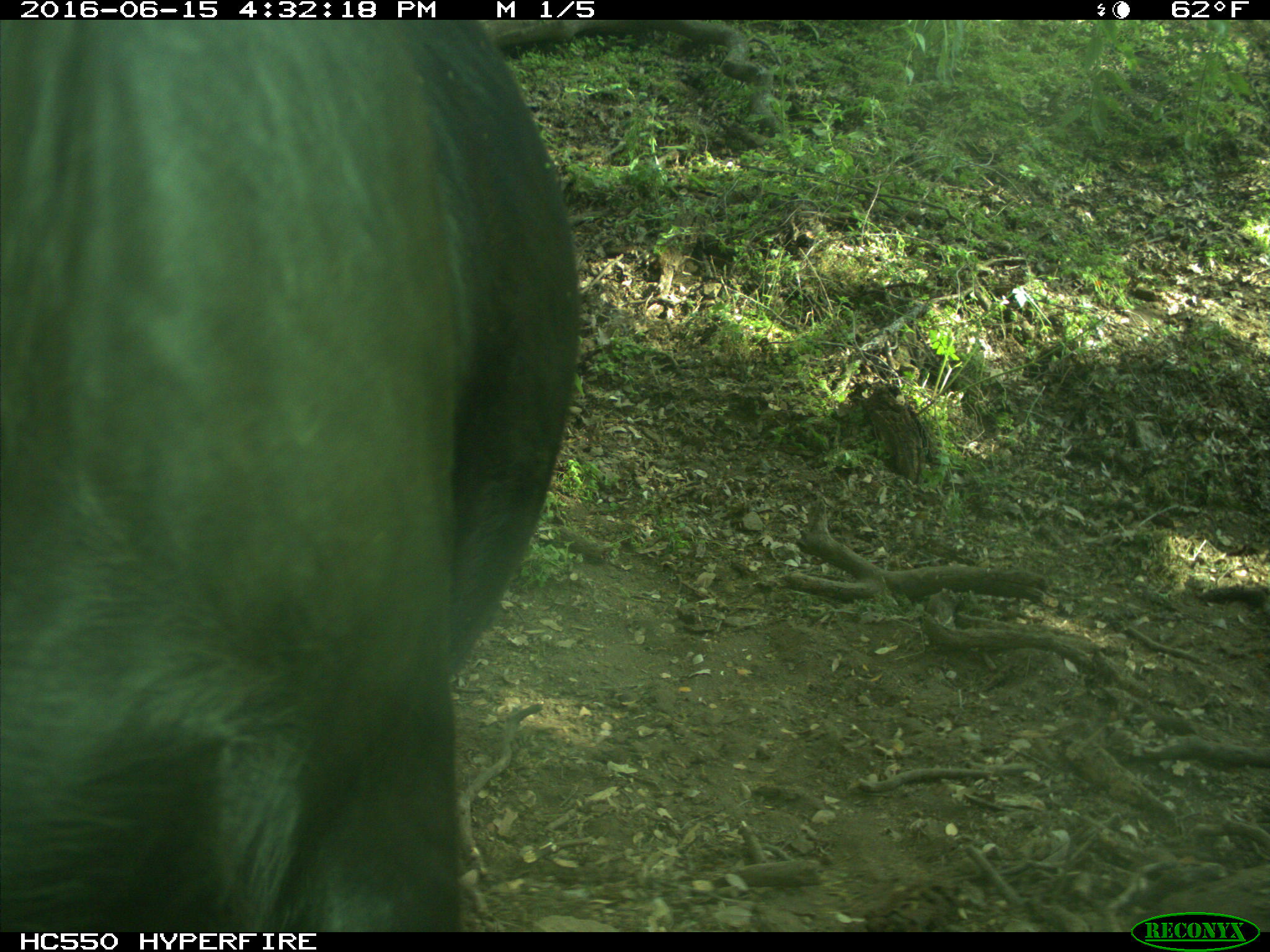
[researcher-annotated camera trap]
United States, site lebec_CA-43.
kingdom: Animalia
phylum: Chordata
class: Mammalia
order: Artiodactyla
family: Bovidae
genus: Bos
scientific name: Bos taurus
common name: domestic cow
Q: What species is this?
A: Bos taurus (domestic cow).